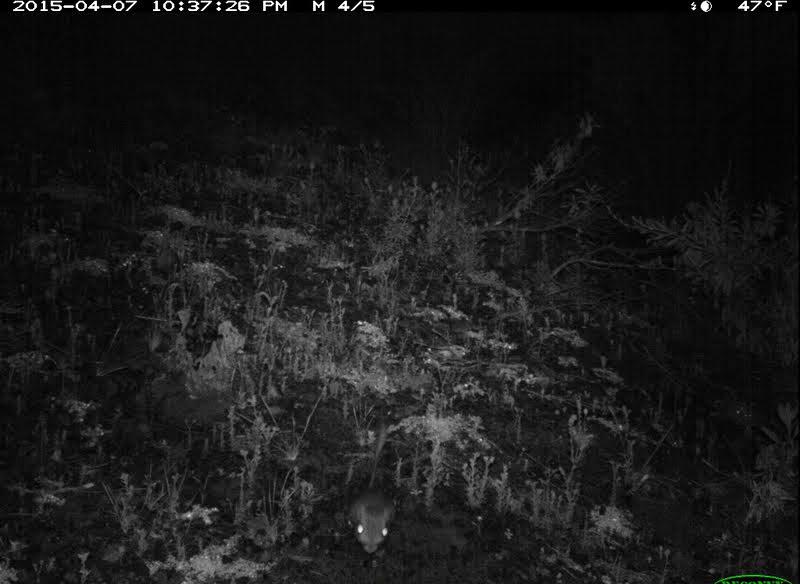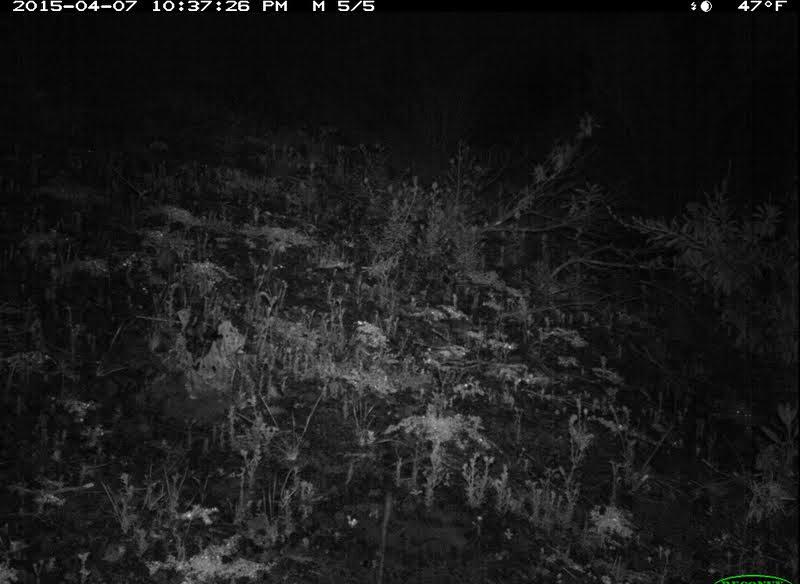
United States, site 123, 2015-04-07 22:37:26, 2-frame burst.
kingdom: Animalia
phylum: Chordata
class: Mammalia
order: Rodentia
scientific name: Rodentia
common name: rodent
Rodent (Rodentia).